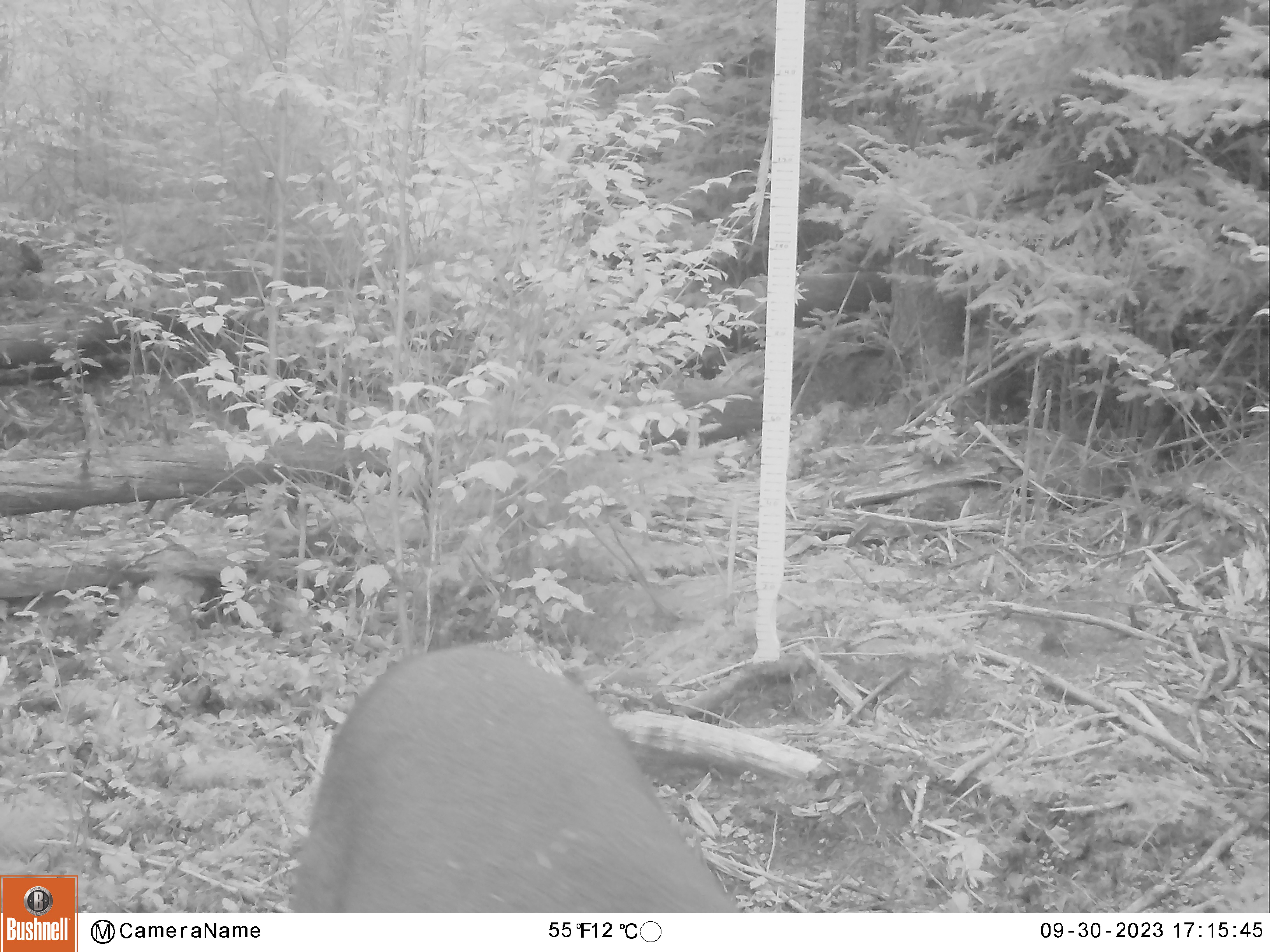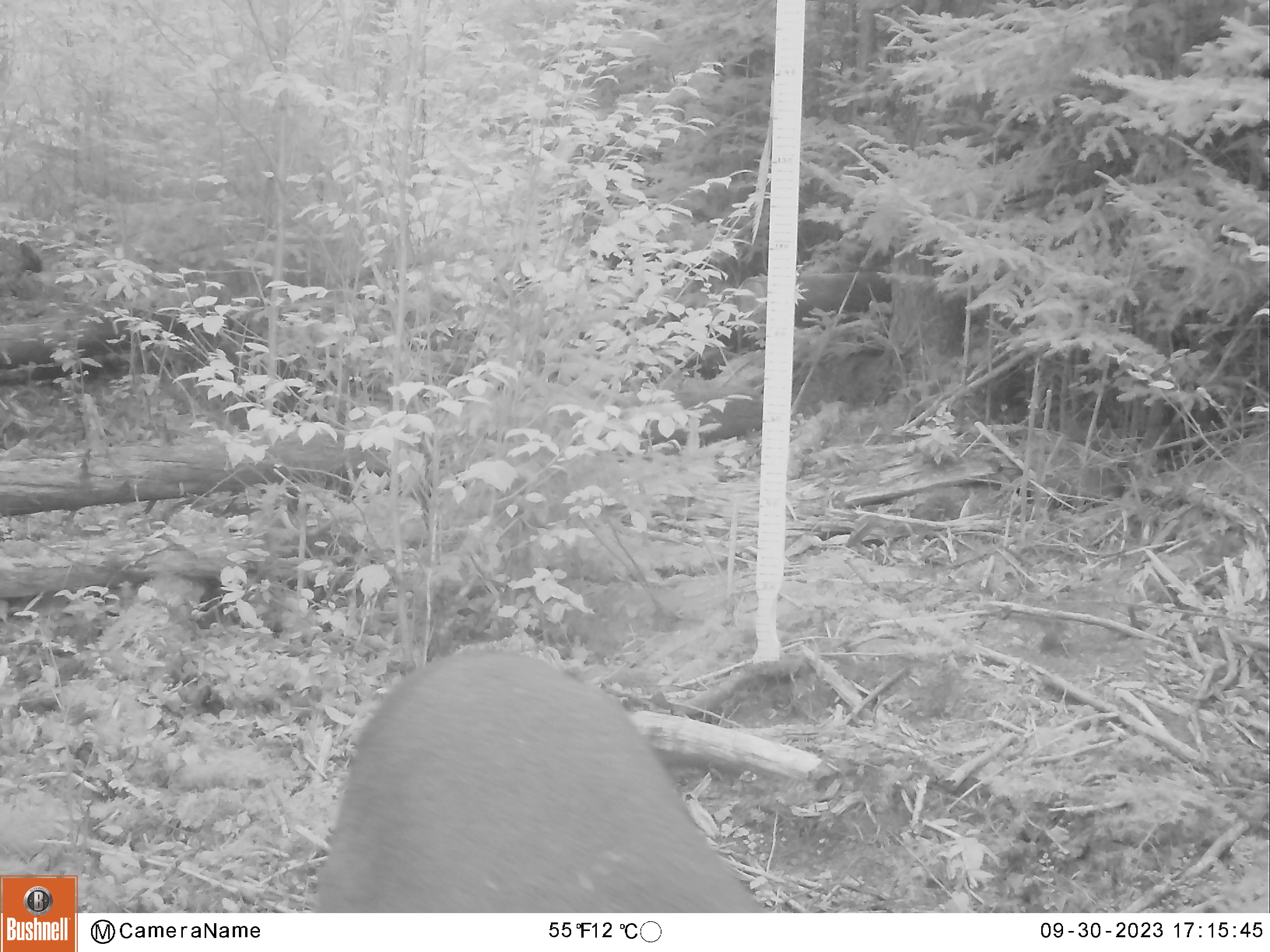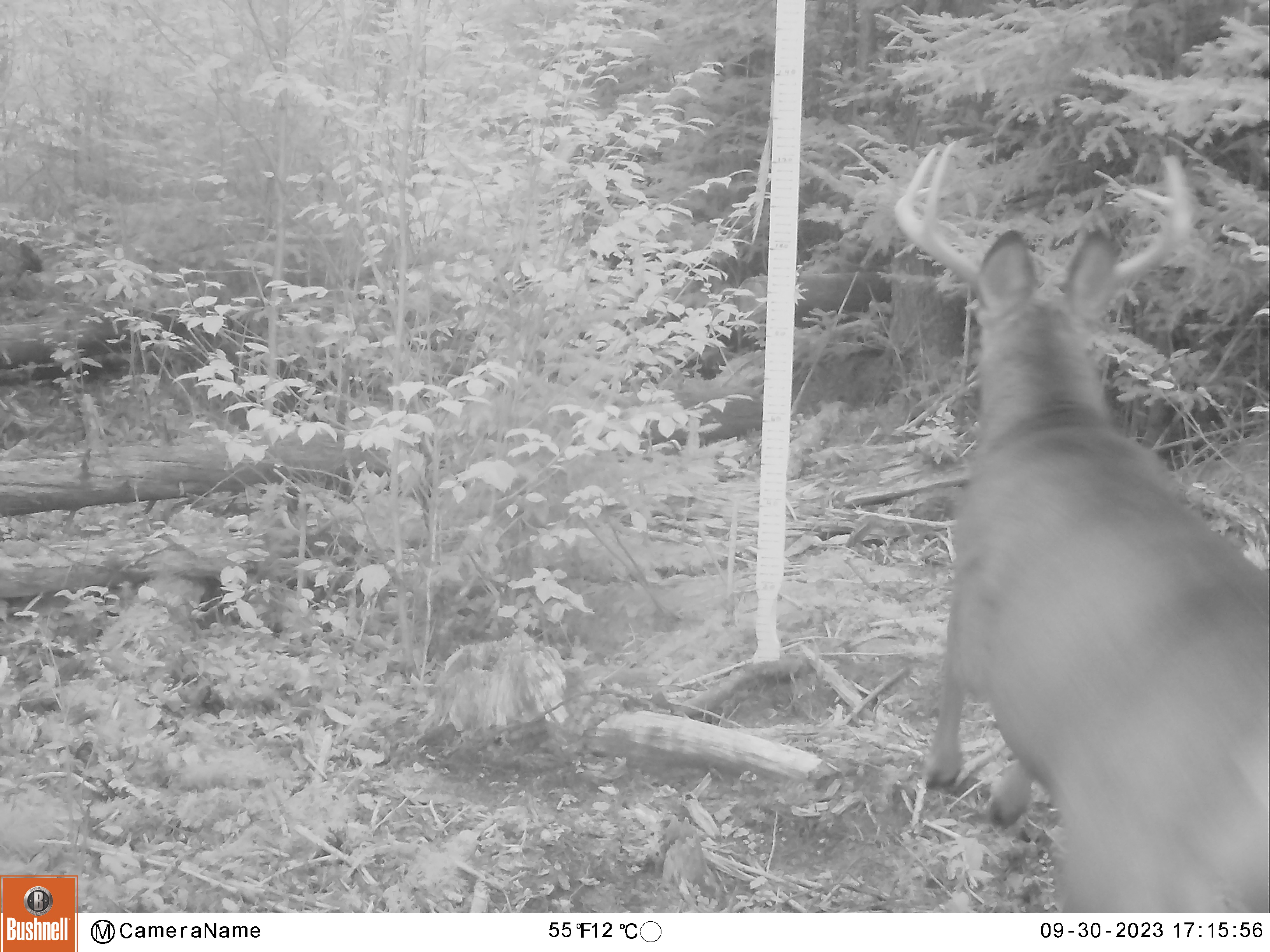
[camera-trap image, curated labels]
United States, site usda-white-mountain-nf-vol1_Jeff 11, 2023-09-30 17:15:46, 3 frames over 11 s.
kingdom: Animalia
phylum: Chordata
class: Mammalia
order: Artiodactyla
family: Cervidae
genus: Odocoileus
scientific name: Odocoileus virginianus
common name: white-tailed deer